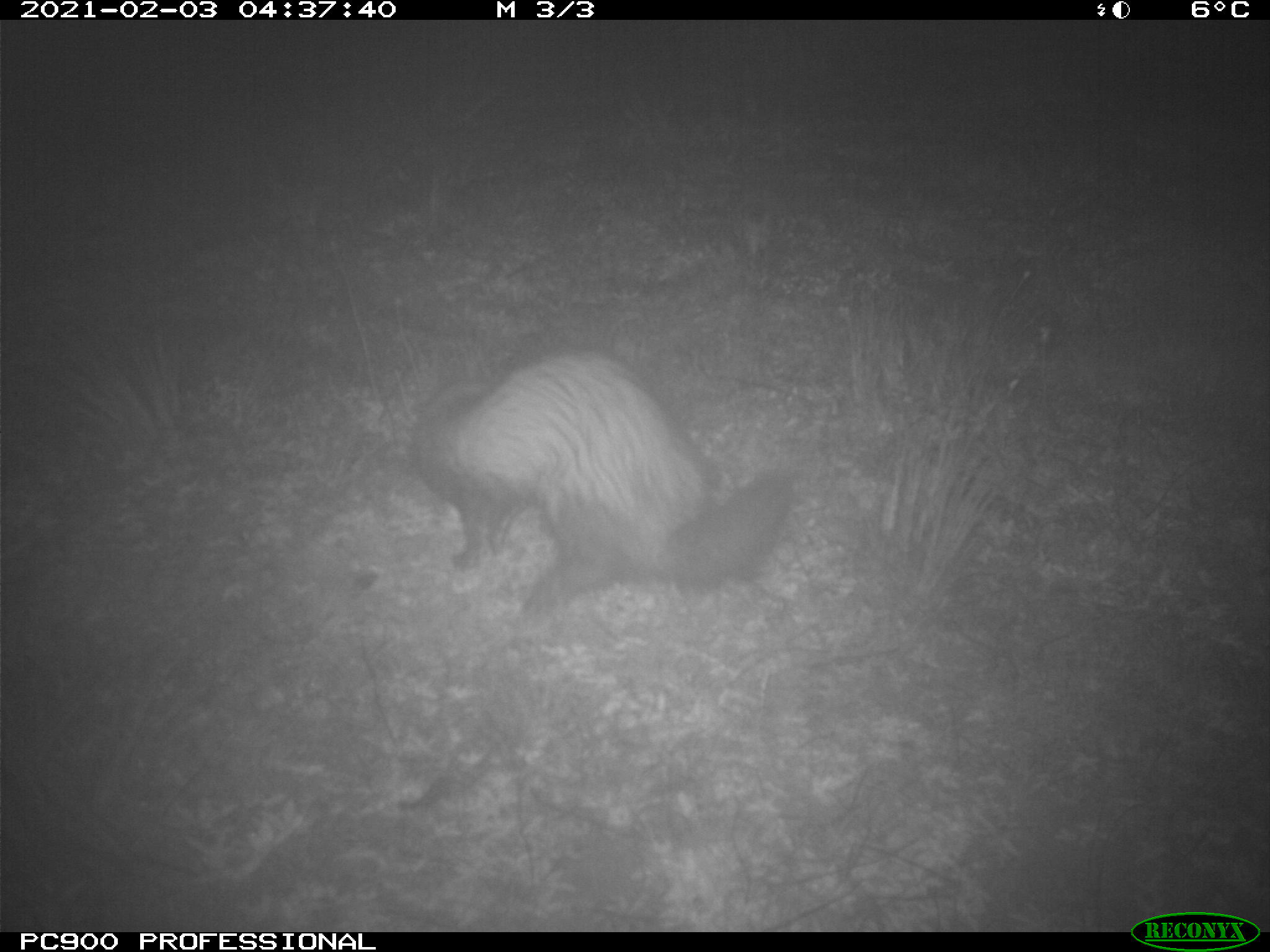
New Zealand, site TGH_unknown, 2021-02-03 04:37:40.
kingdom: Animalia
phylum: Chordata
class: Mammalia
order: Carnivora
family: Mustelidae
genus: Mustela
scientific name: Mustela furo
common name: ferret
Ferret (Mustela furo).